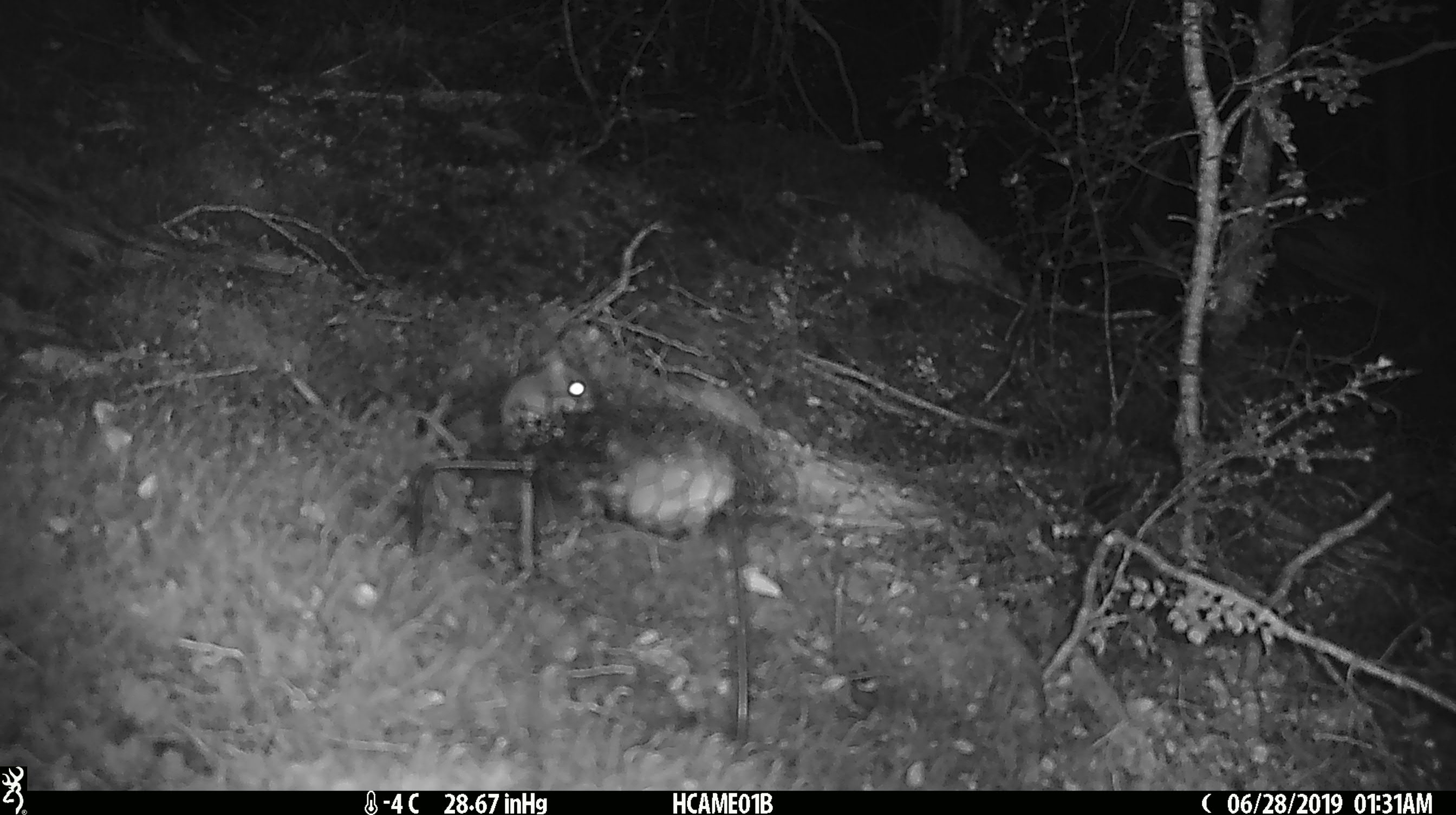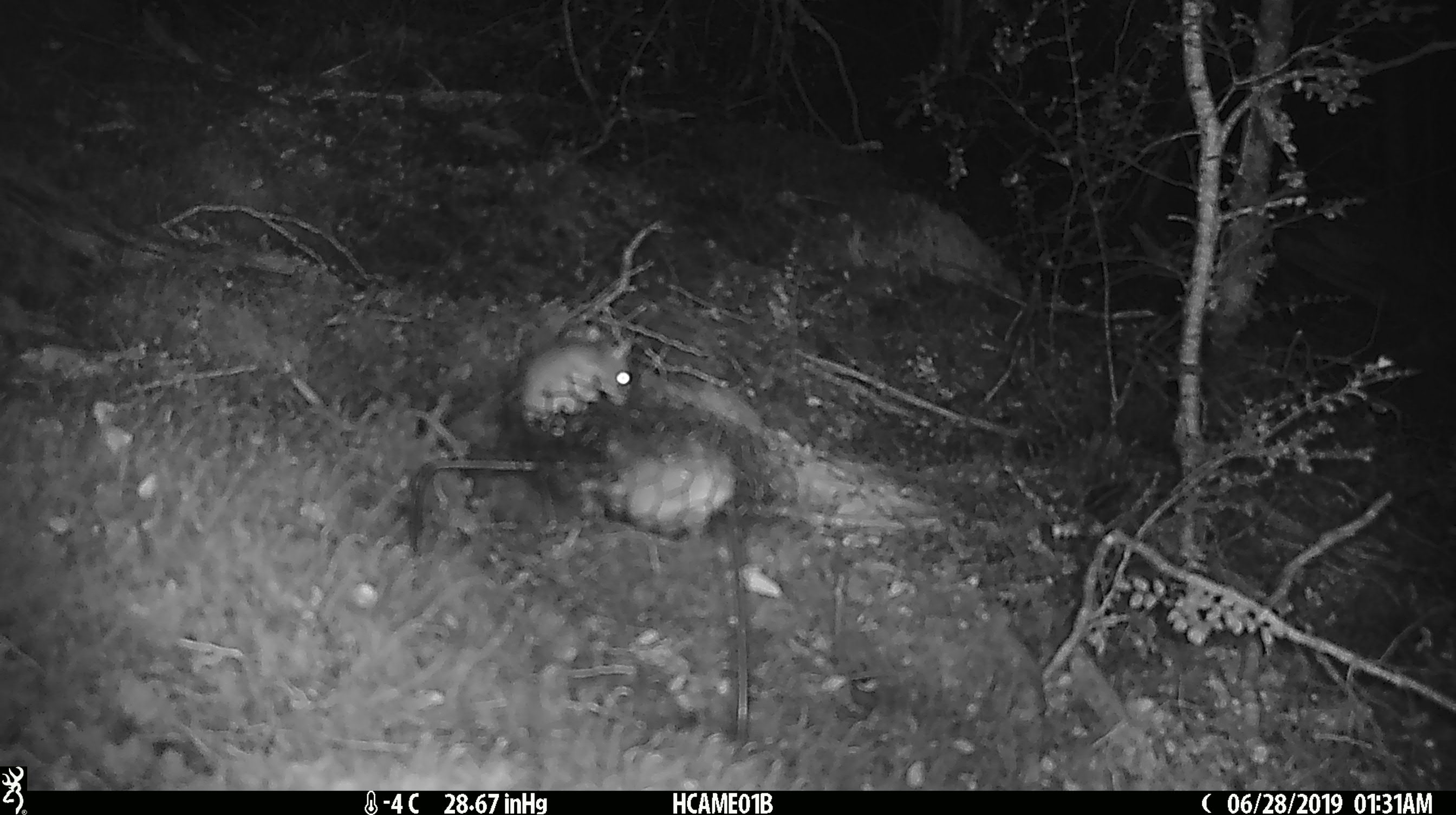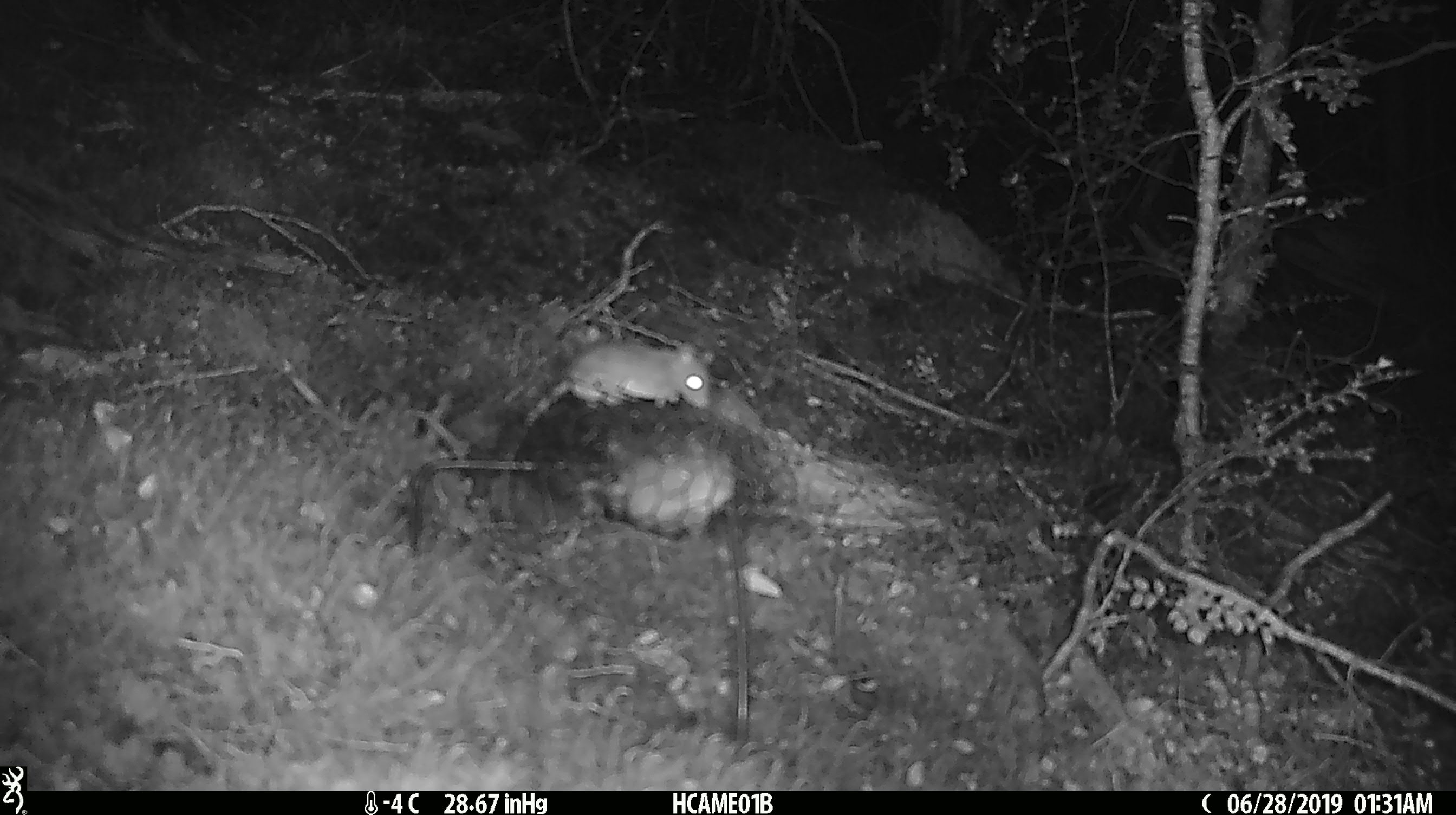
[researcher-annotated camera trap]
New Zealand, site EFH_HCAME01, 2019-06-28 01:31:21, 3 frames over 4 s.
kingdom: Animalia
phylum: Chordata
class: Mammalia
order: Rodentia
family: Muridae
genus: Mus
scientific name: Mus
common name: mouse